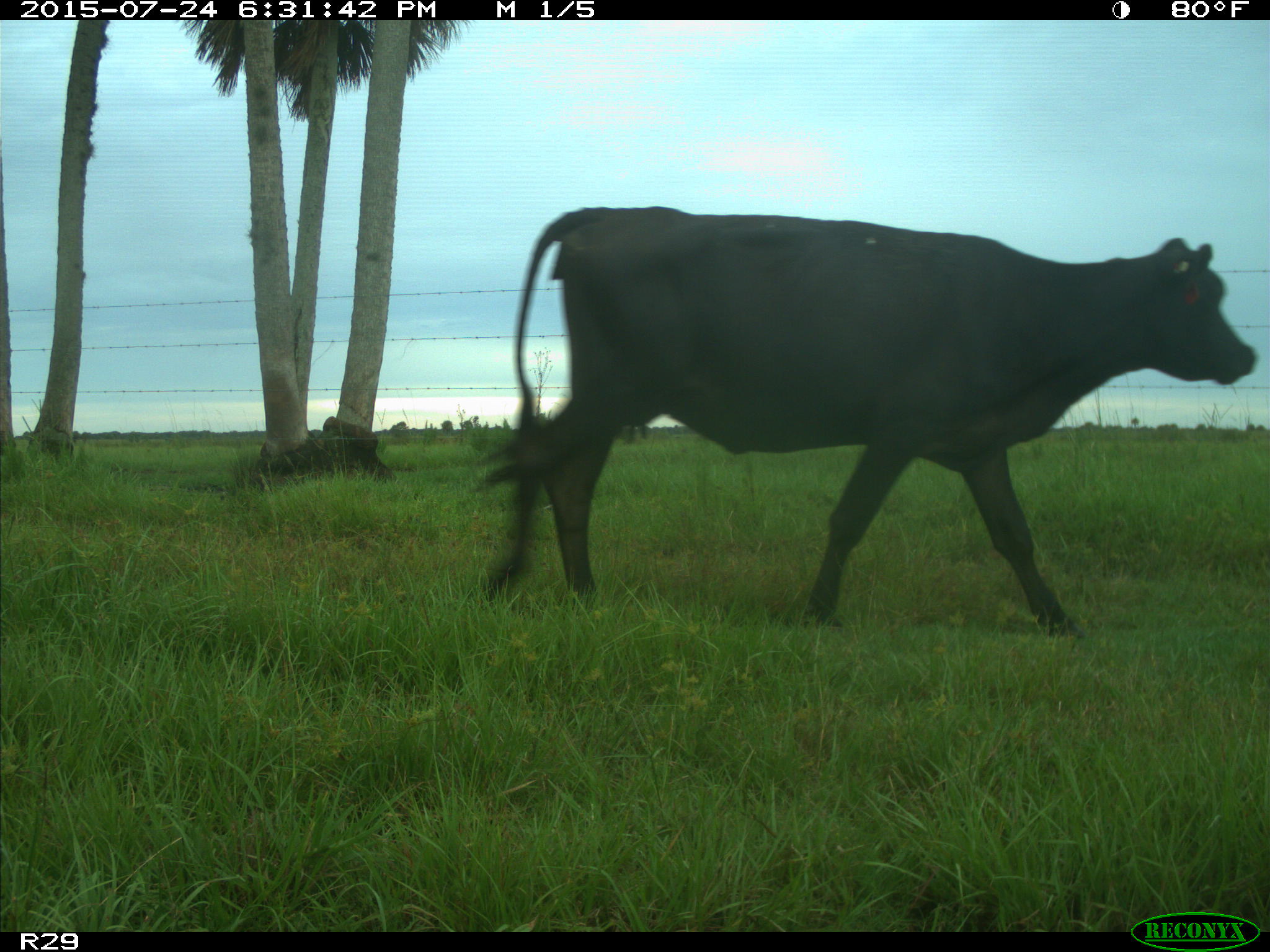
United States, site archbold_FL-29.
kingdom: Animalia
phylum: Chordata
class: Mammalia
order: Artiodactyla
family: Bovidae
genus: Bos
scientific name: Bos taurus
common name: domestic cow